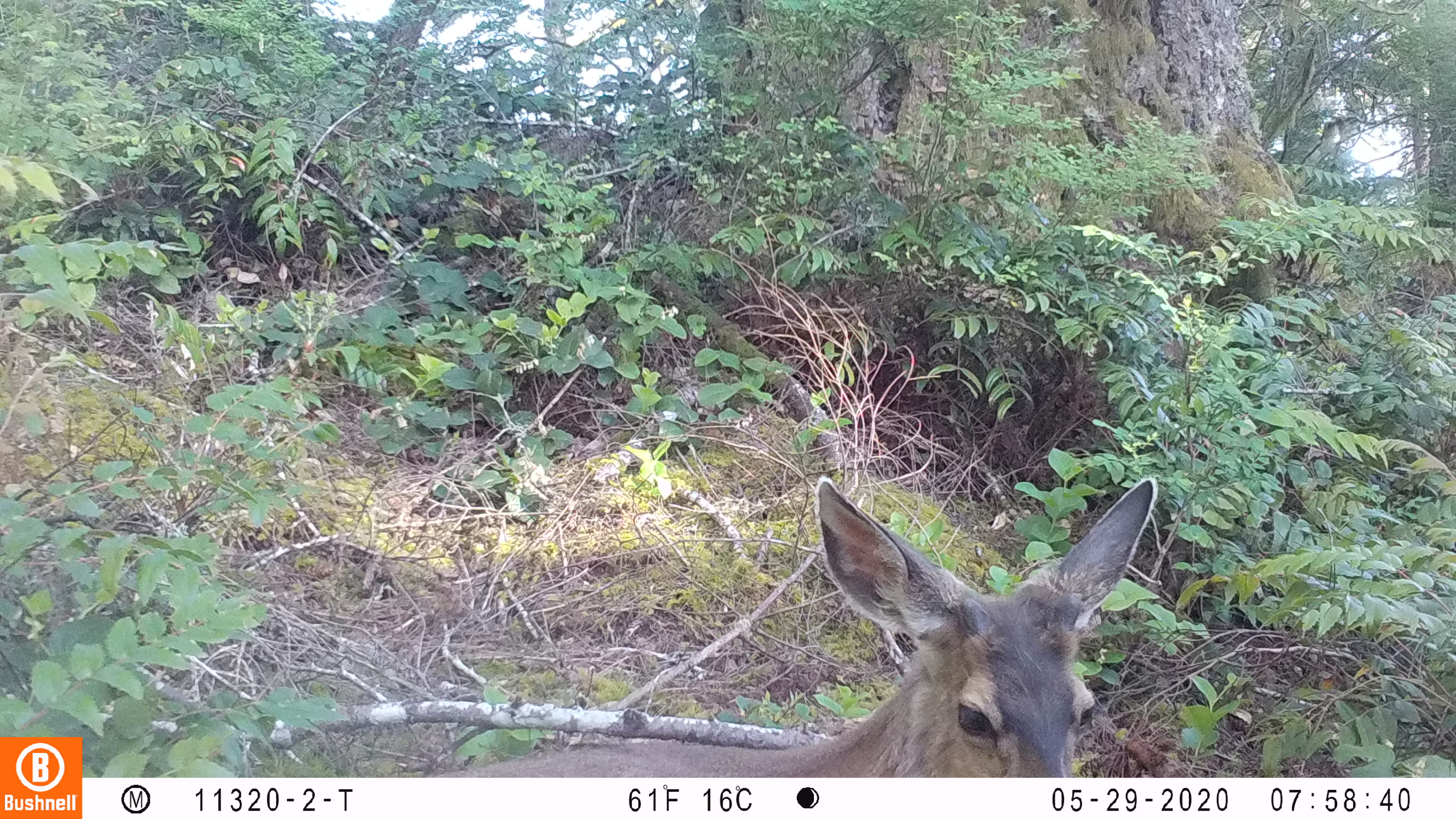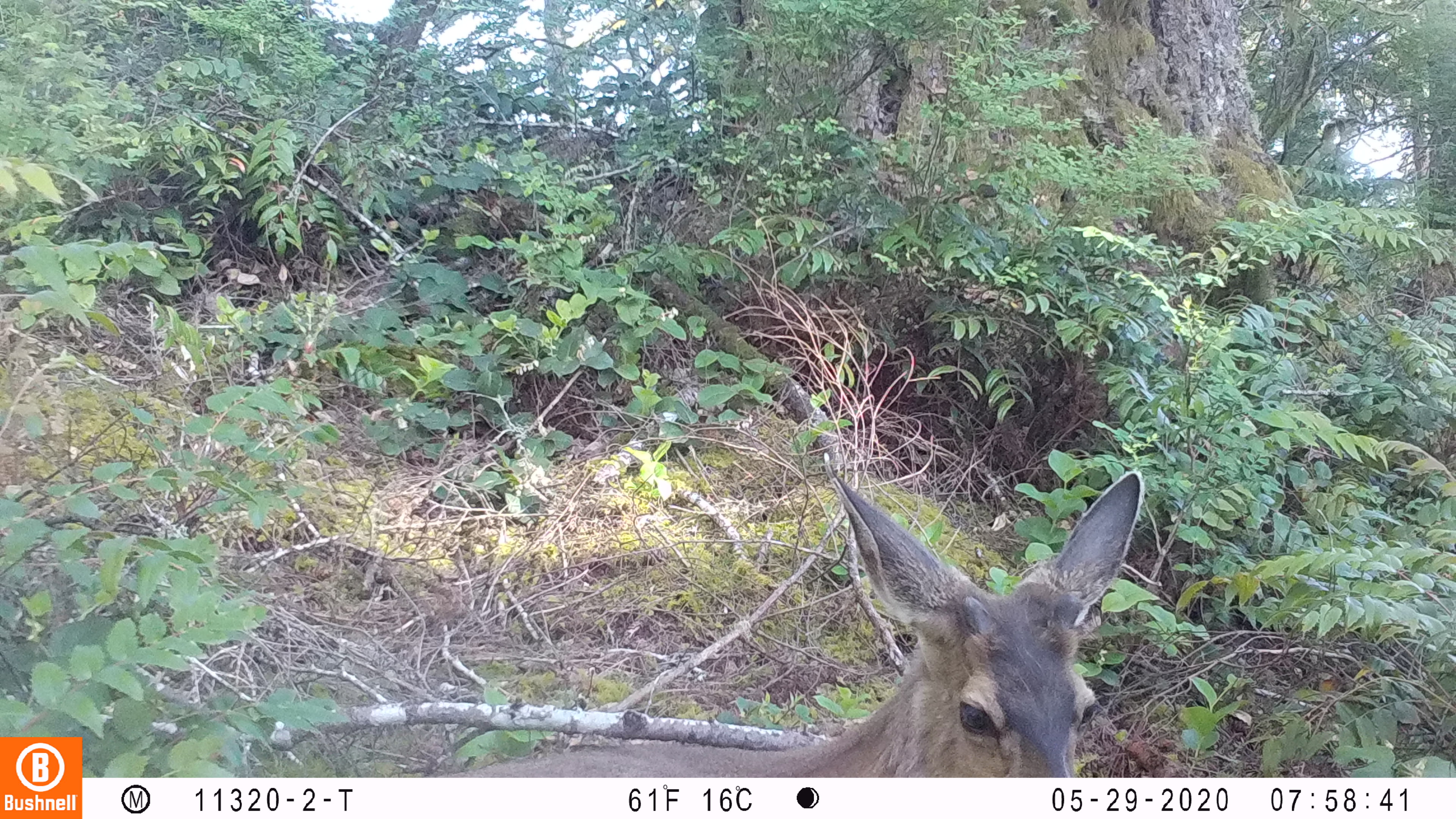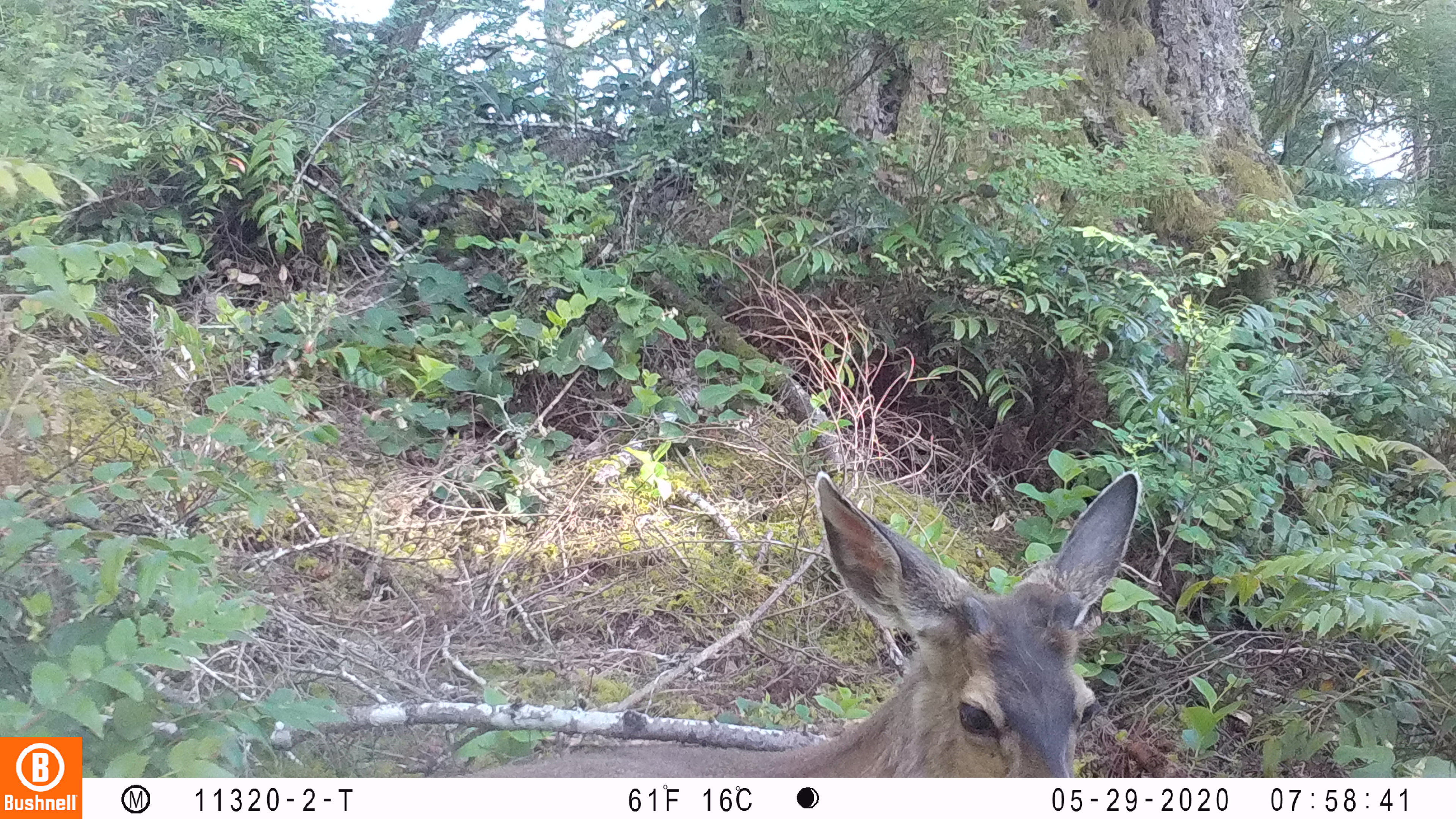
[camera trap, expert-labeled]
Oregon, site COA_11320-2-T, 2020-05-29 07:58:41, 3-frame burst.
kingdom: Animalia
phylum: Chordata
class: Mammalia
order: Artiodactyla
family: Cervidae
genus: Odocoileus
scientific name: Odocoileus hemionus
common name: black-tailed deer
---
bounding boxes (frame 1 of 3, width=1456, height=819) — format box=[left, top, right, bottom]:
black-tailed deer: box=[457, 463, 1164, 770]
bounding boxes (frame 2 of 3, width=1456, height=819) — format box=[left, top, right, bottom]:
black-tailed deer: box=[474, 450, 1161, 772]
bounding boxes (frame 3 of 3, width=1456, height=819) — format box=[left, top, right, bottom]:
black-tailed deer: box=[471, 465, 1151, 772]